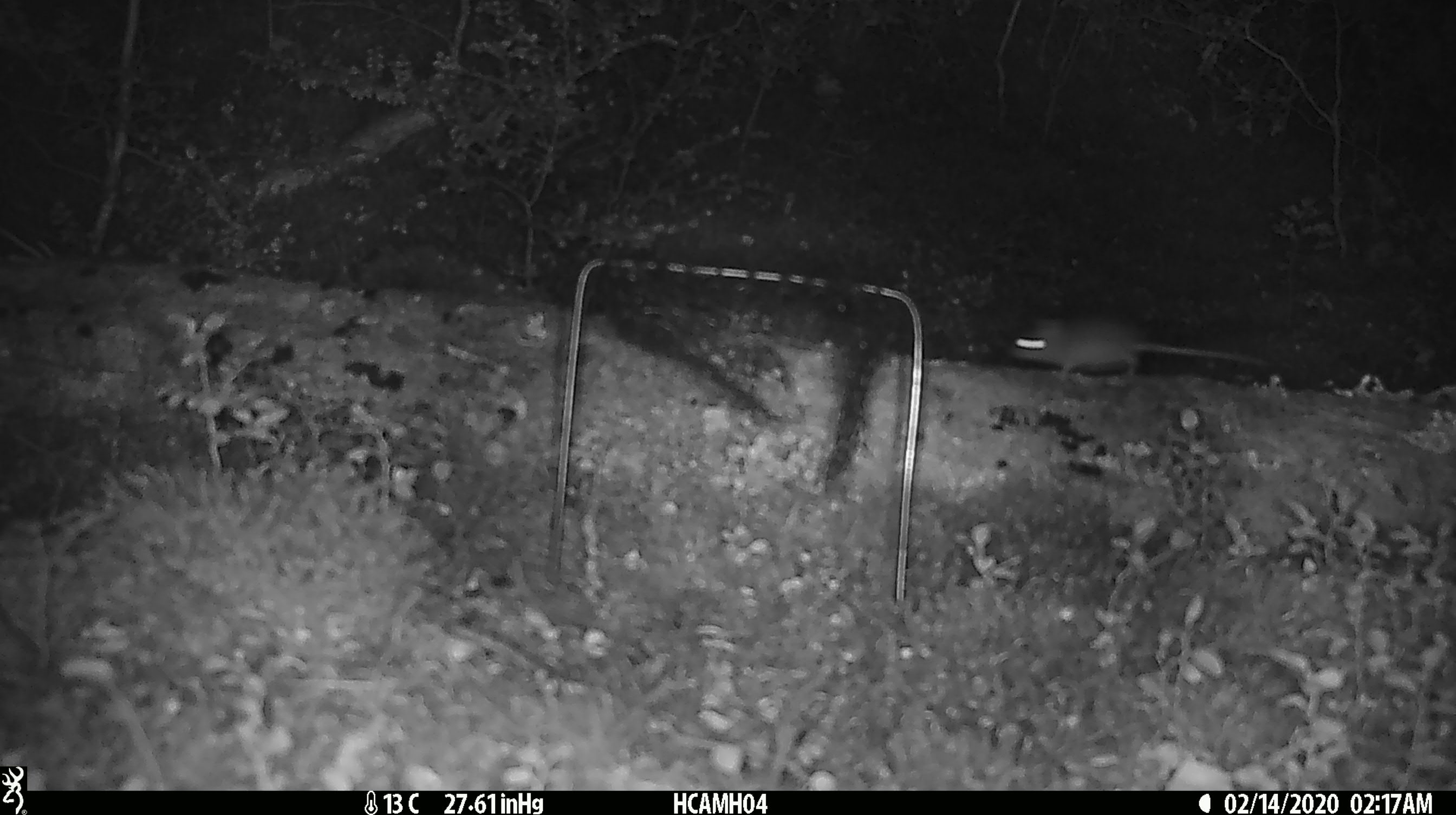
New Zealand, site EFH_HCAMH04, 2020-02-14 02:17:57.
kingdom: Animalia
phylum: Chordata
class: Mammalia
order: Rodentia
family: Muridae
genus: Mus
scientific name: Mus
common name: mouse